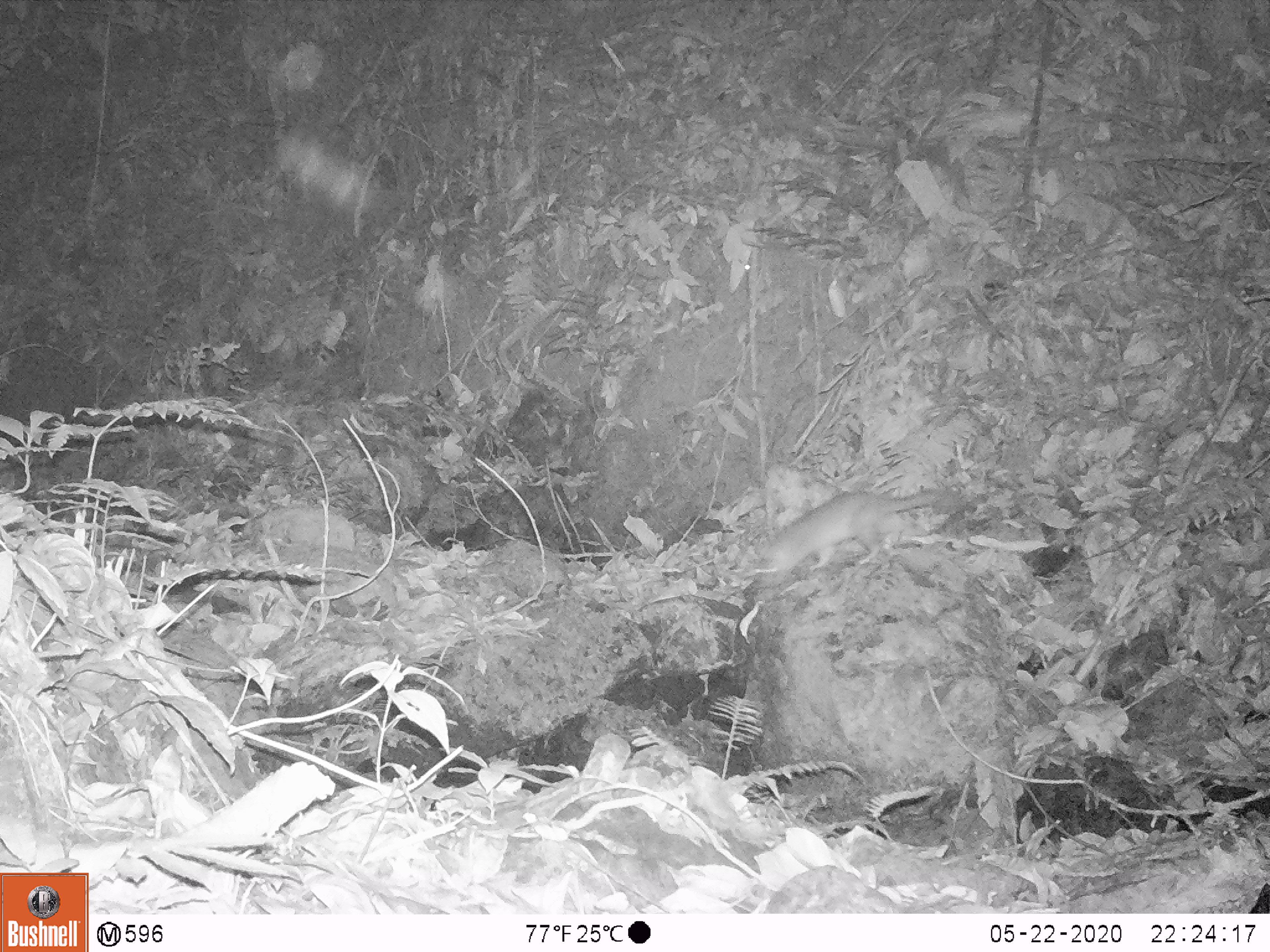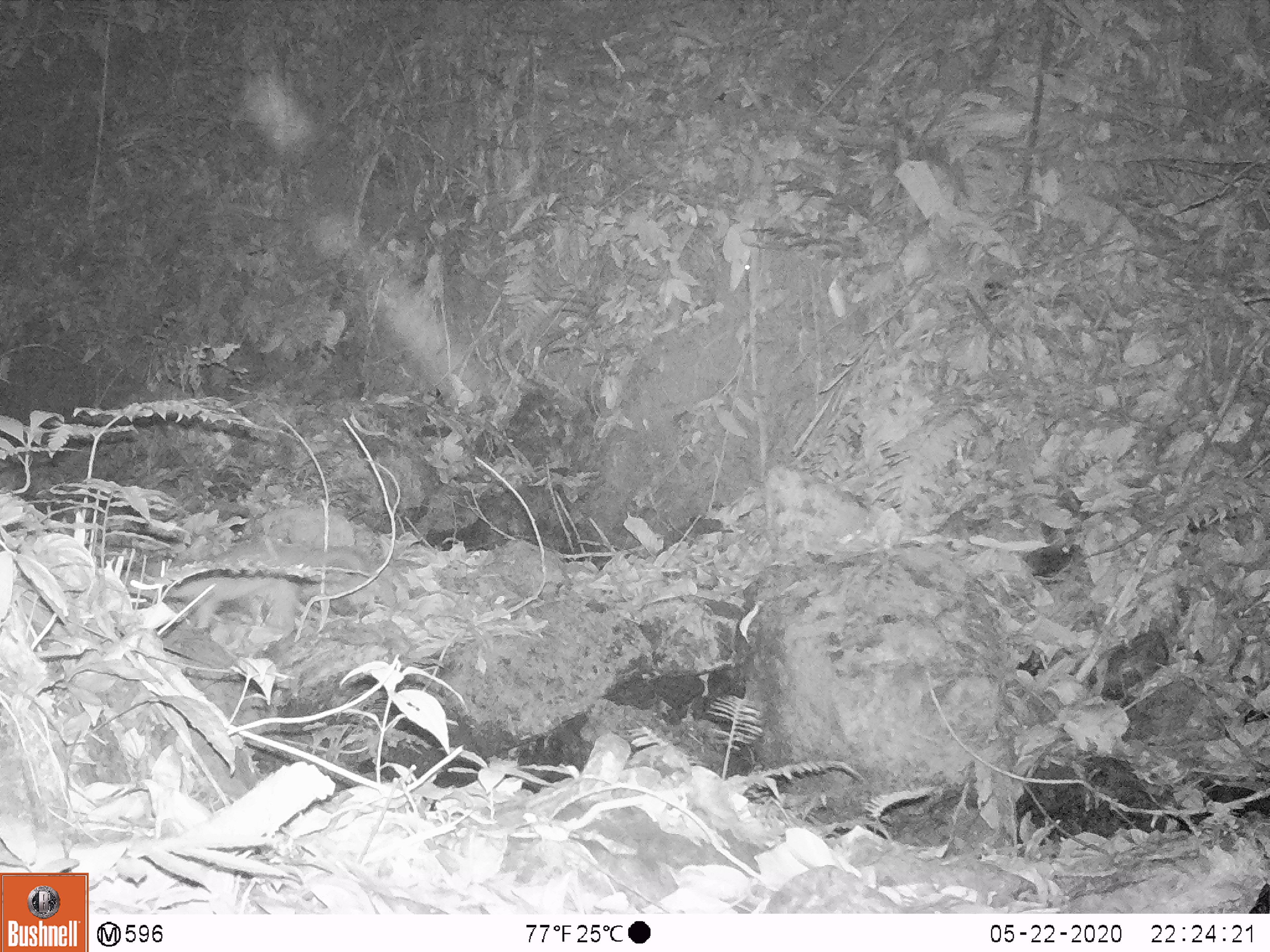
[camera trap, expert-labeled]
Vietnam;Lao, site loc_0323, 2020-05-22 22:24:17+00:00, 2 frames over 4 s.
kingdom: Animalia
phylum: Chordata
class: Mammalia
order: Carnivora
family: Mustelidae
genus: Melogale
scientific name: Melogale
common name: ferret badger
Ferret badger (Melogale). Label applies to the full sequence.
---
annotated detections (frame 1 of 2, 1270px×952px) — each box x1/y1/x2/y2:
ferret badger: 752/488/945/587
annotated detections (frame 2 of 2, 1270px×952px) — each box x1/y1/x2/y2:
ferret badger: 120/544/372/646